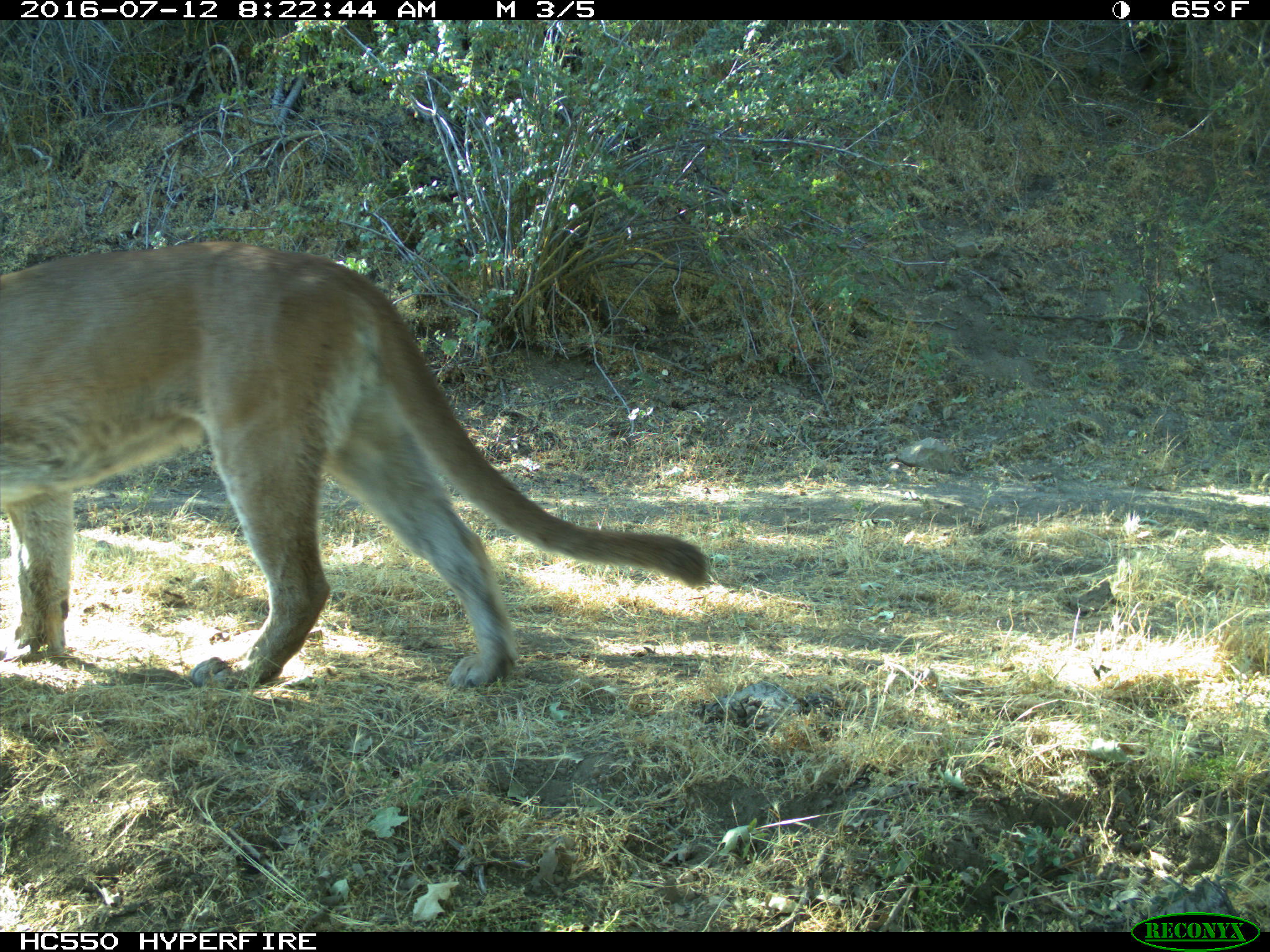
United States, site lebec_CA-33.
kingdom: Animalia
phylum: Chordata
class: Mammalia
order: Carnivora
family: Felidae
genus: Puma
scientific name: Puma concolor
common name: mountain lion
Puma concolor (mountain lion).